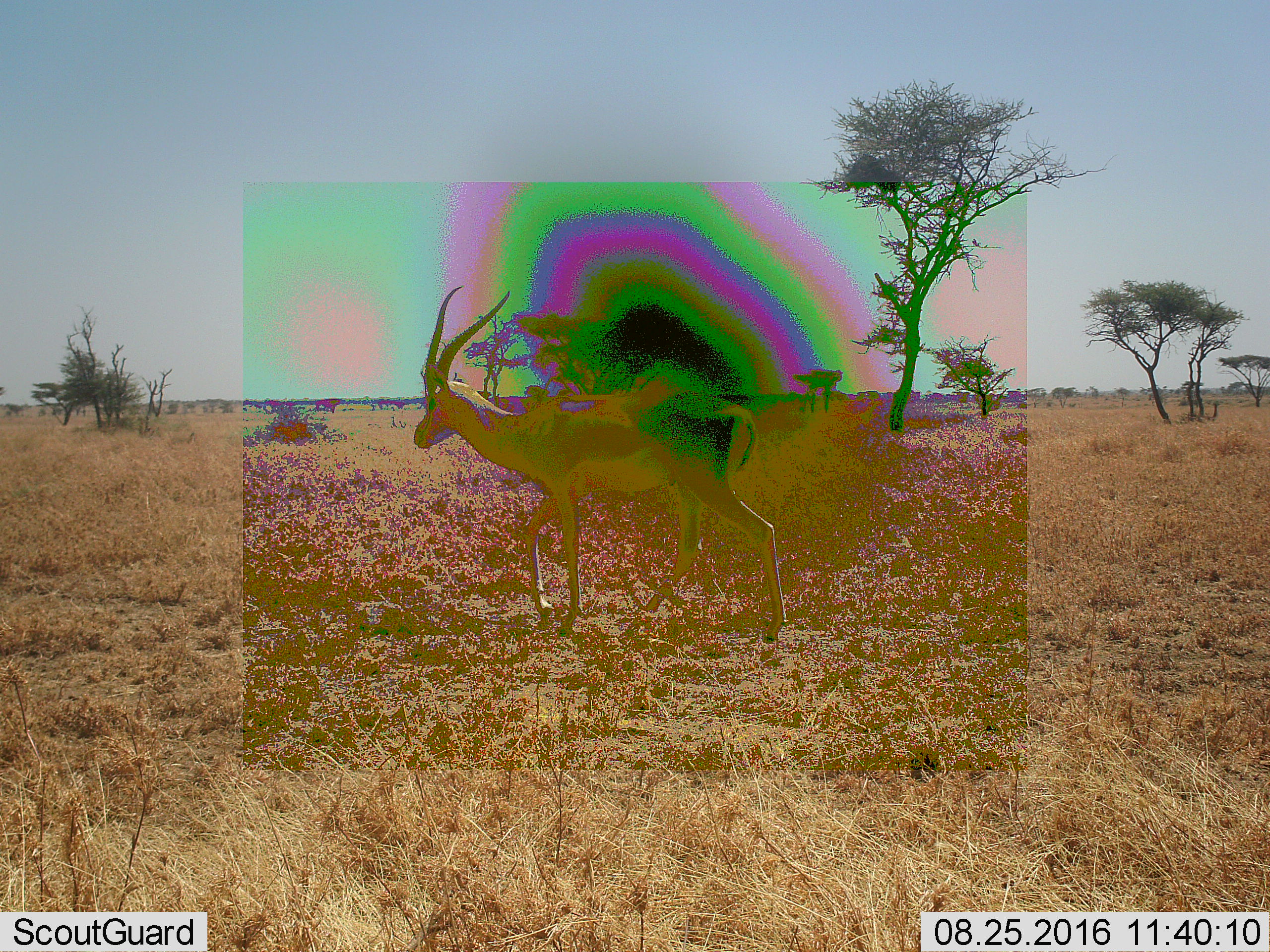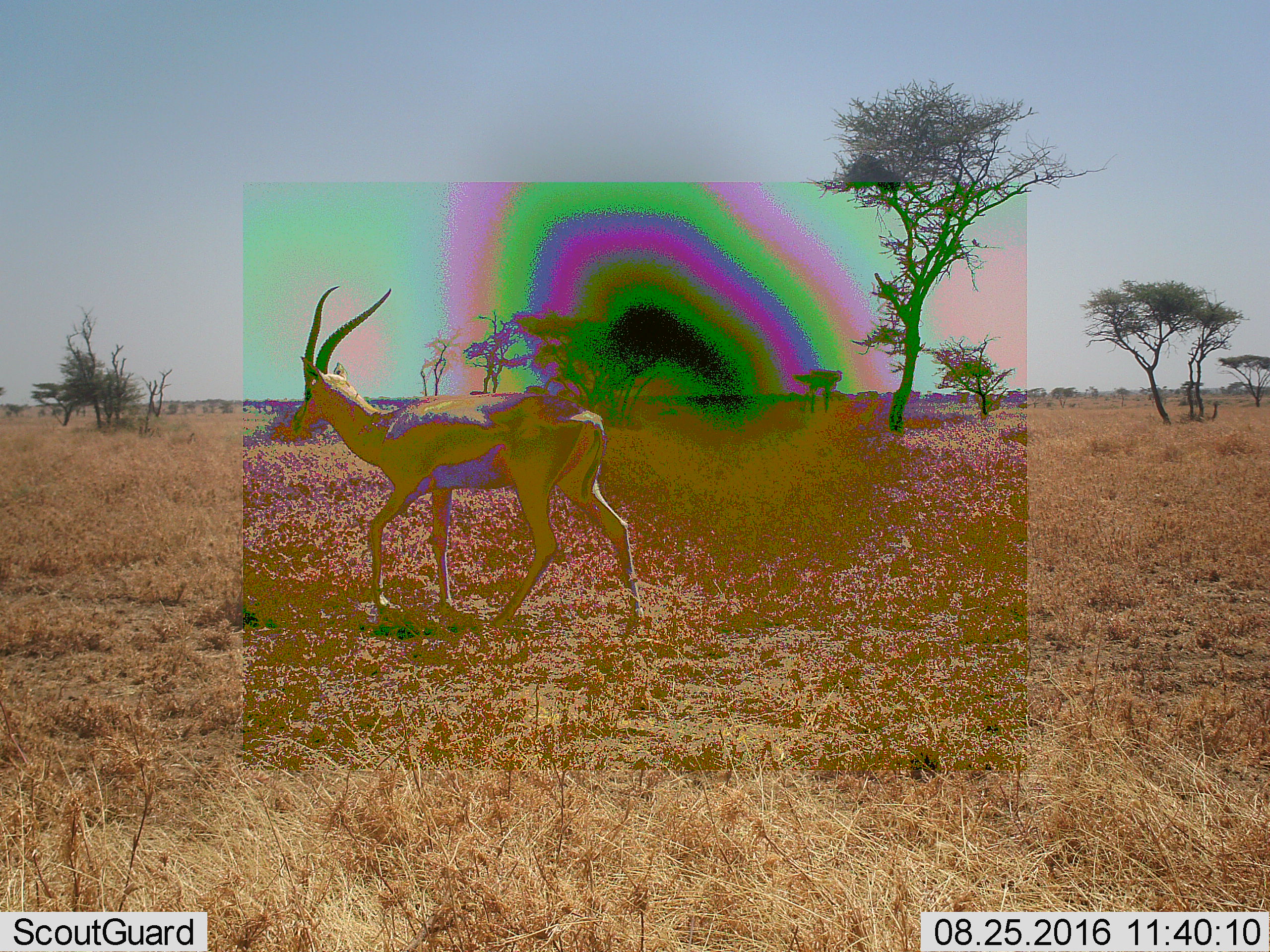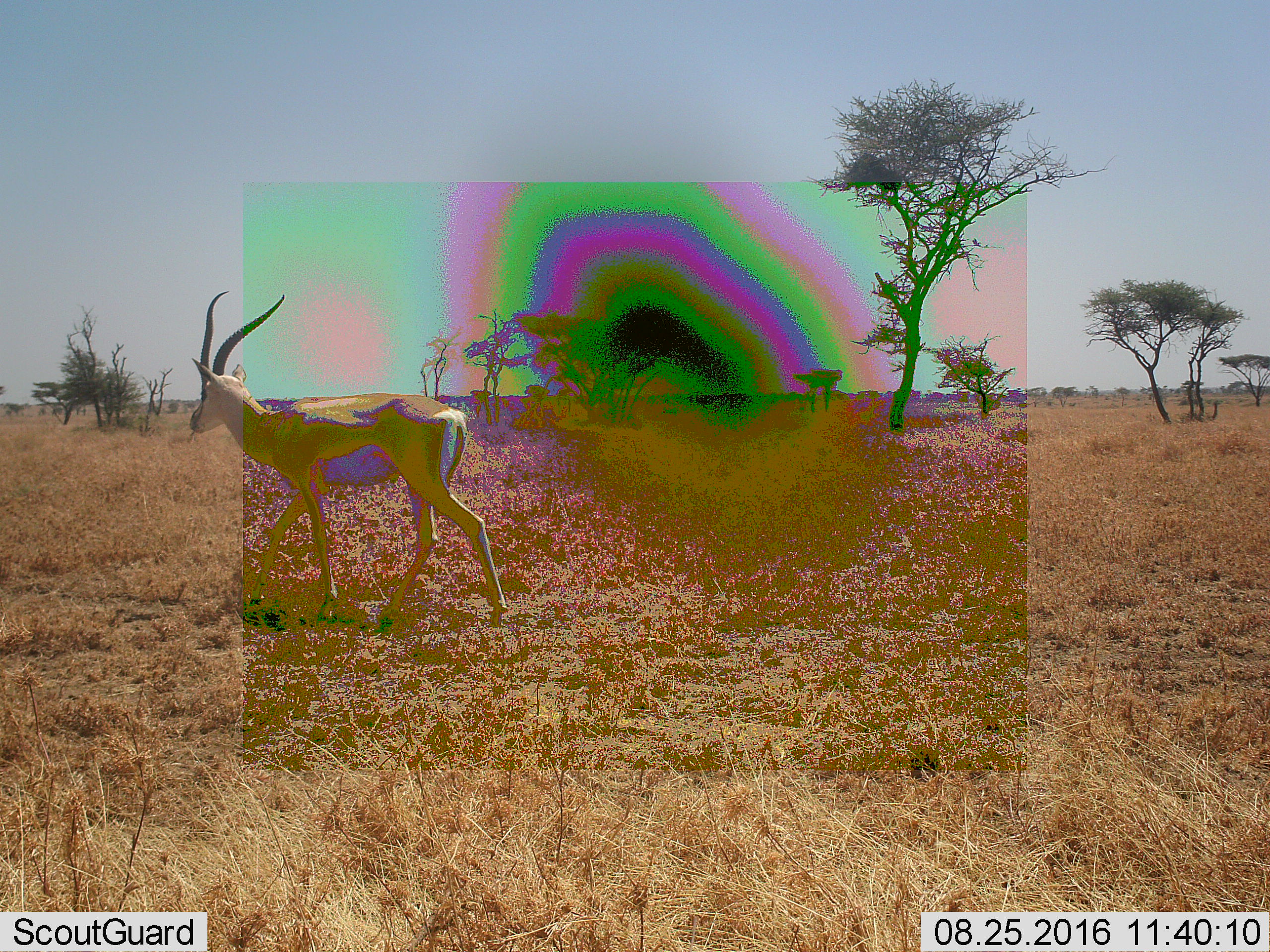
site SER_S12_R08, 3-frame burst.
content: unidentified animal